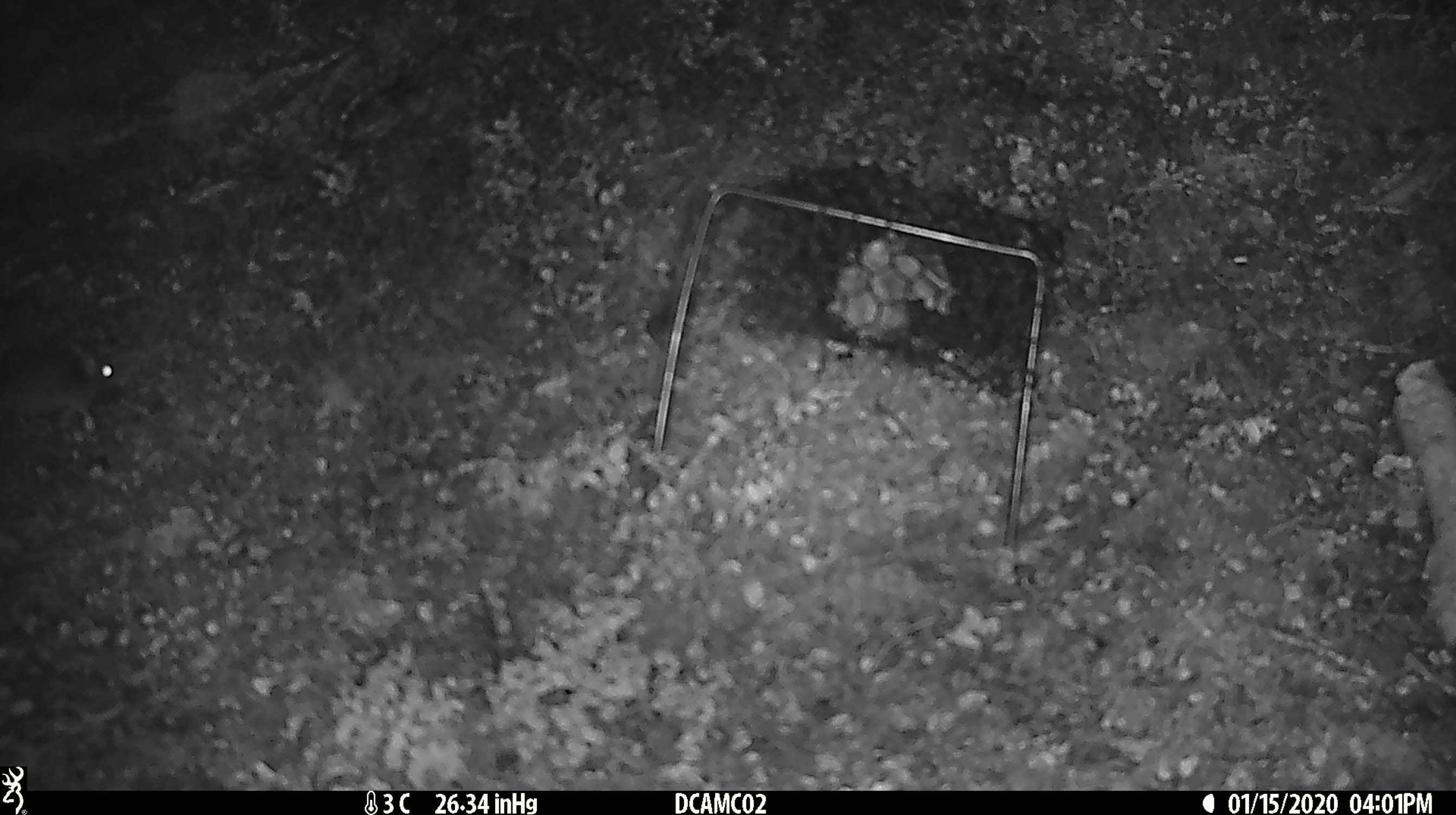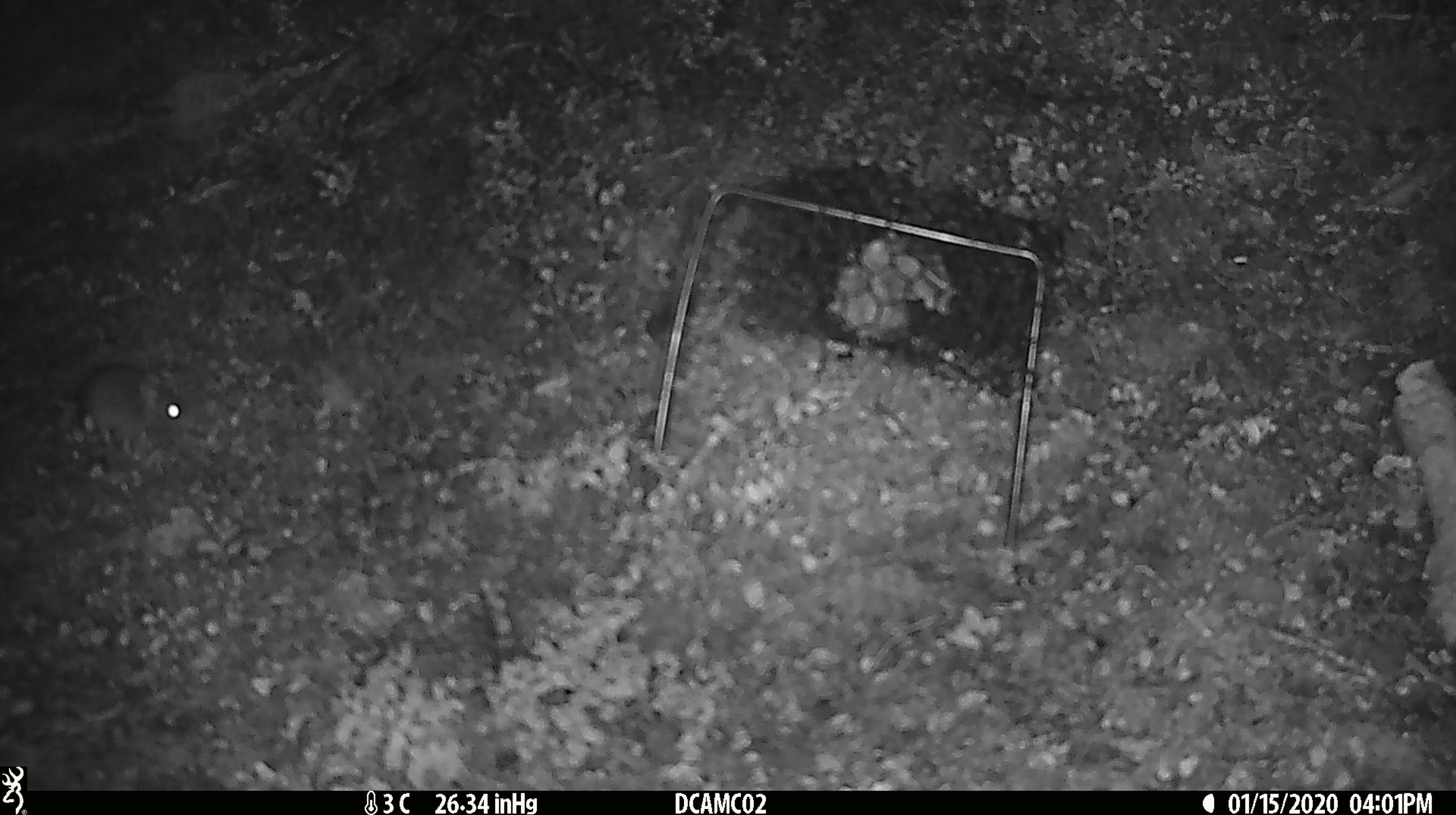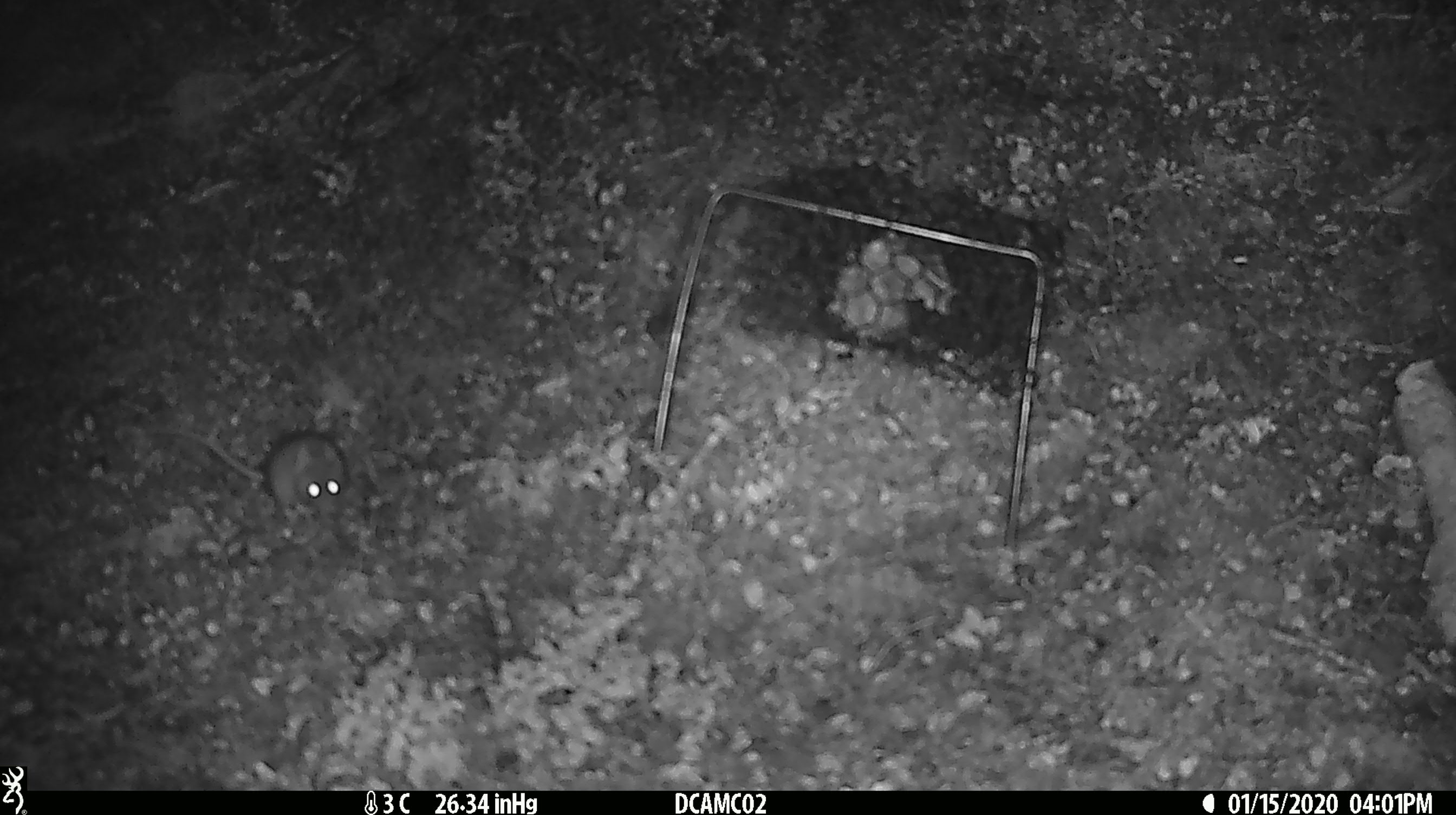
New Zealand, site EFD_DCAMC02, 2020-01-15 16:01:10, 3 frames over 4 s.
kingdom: Animalia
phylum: Chordata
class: Mammalia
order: Rodentia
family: Muridae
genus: Mus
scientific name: Mus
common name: mouse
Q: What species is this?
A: Mouse (Mus).